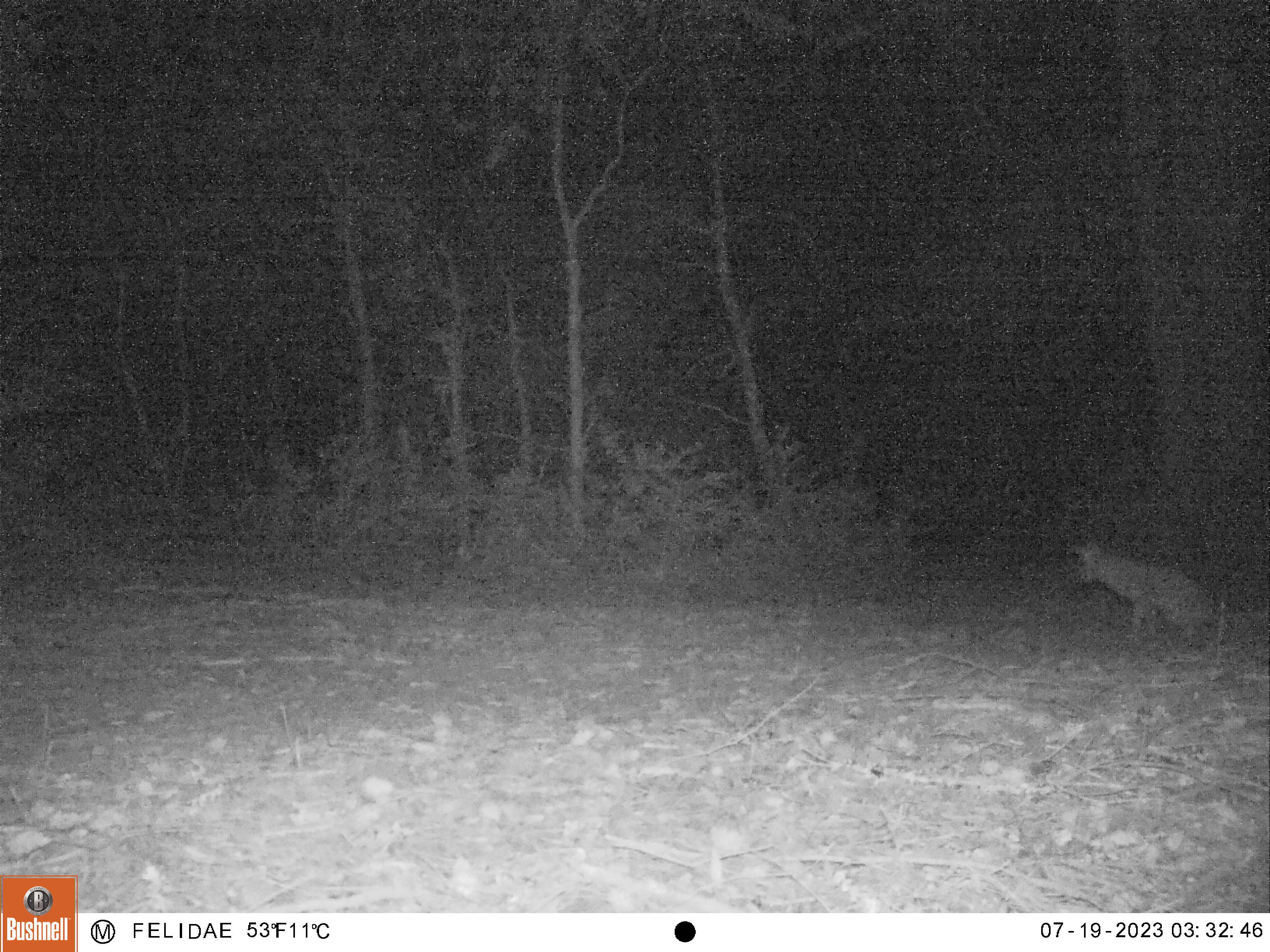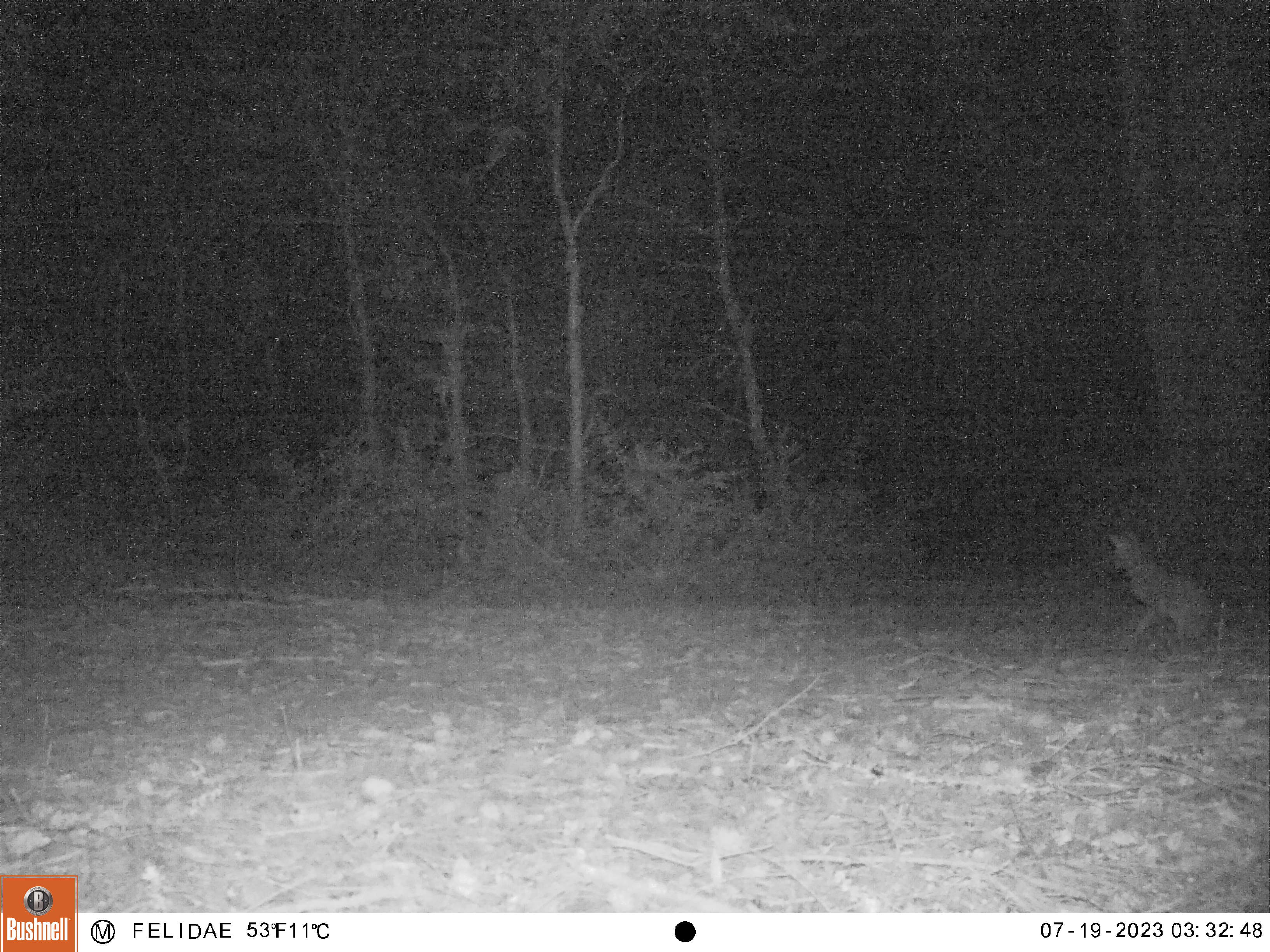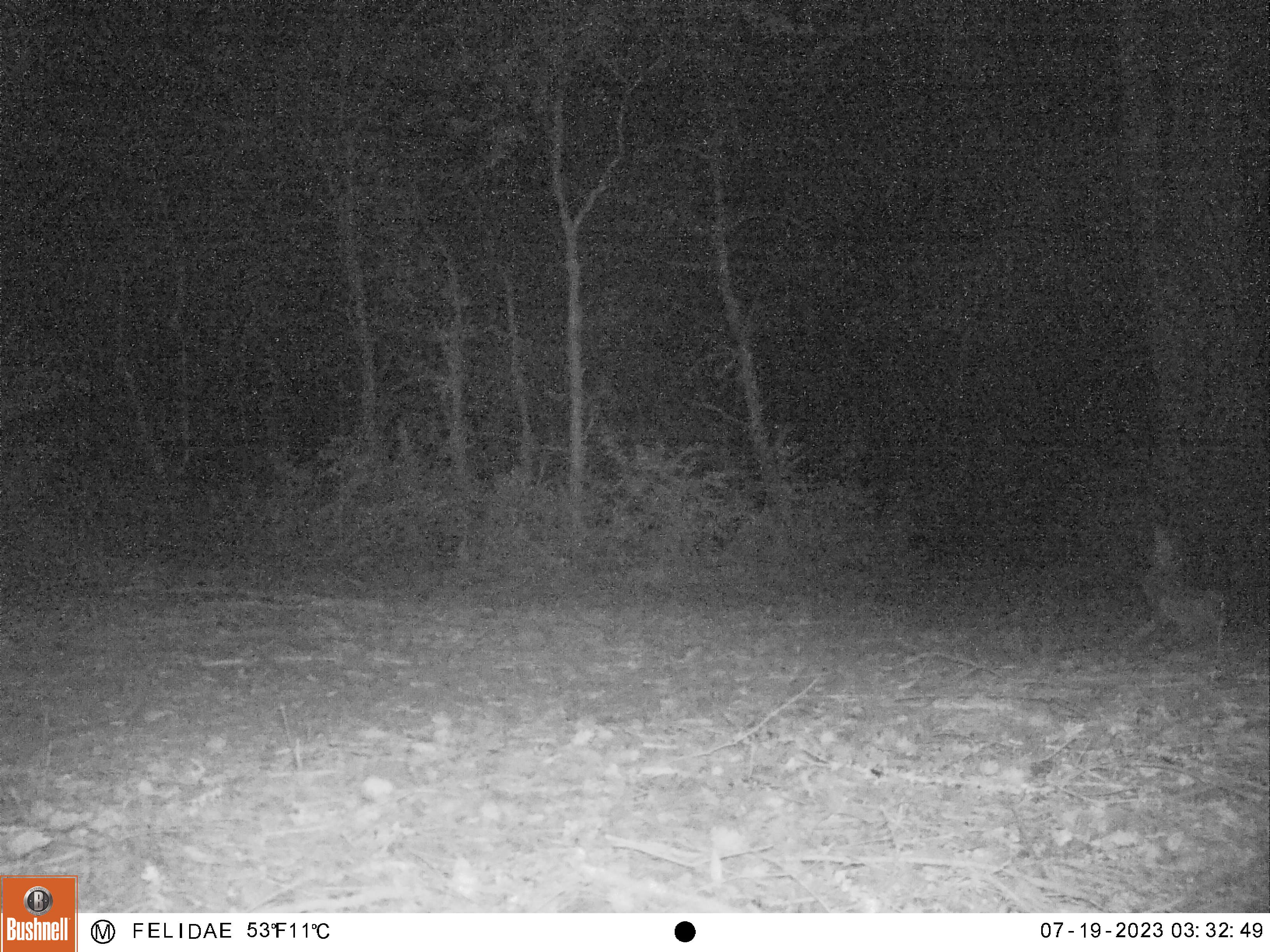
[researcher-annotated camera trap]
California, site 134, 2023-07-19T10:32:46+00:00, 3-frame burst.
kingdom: Animalia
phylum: Chordata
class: Mammalia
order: Carnivora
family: Canidae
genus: Urocyon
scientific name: Urocyon cinereoargenteus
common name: gray fox